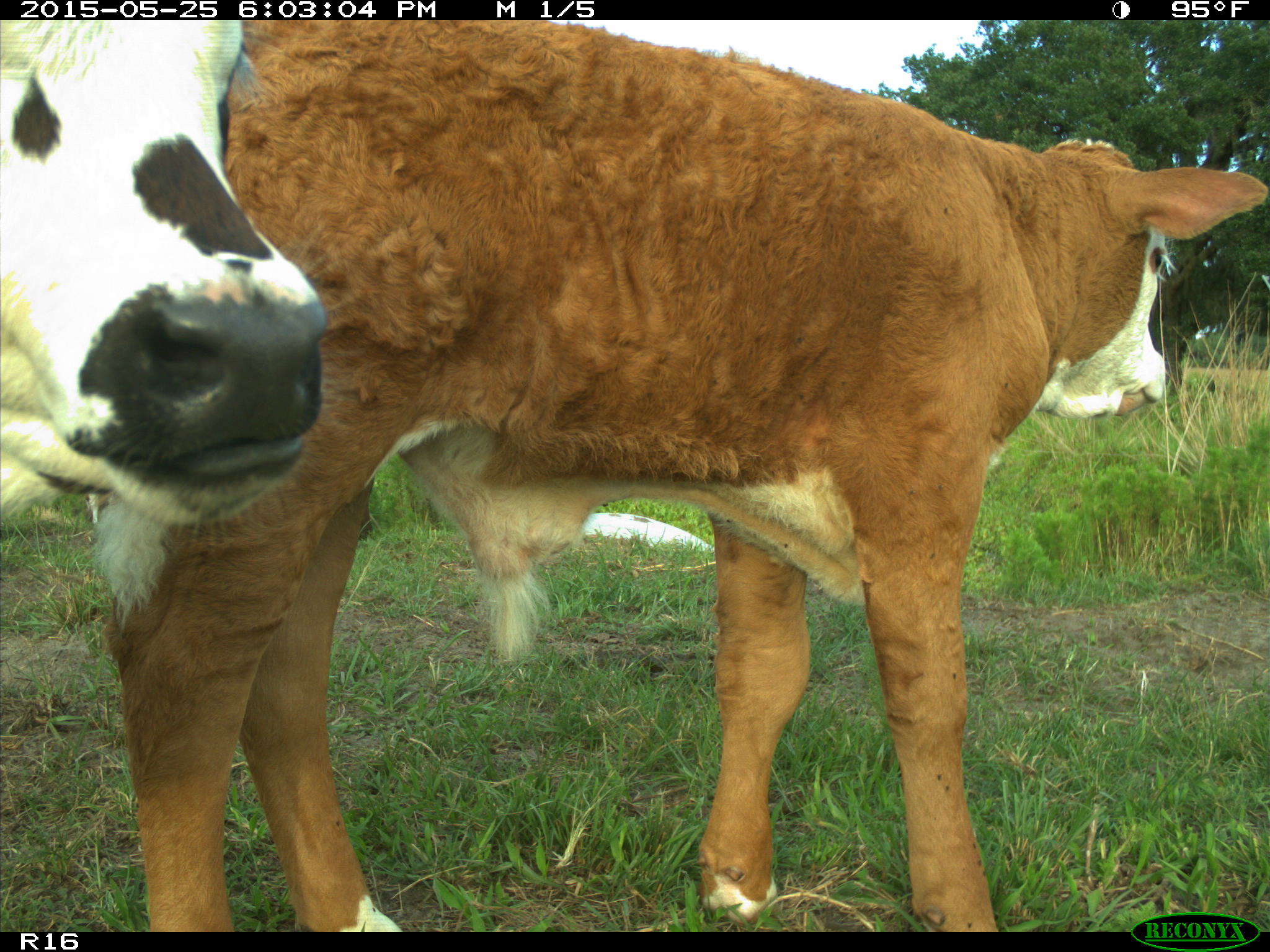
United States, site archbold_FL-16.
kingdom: Animalia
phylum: Chordata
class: Mammalia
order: Artiodactyla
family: Bovidae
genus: Bos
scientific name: Bos taurus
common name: domestic cow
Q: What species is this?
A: Bos taurus (domestic cow).